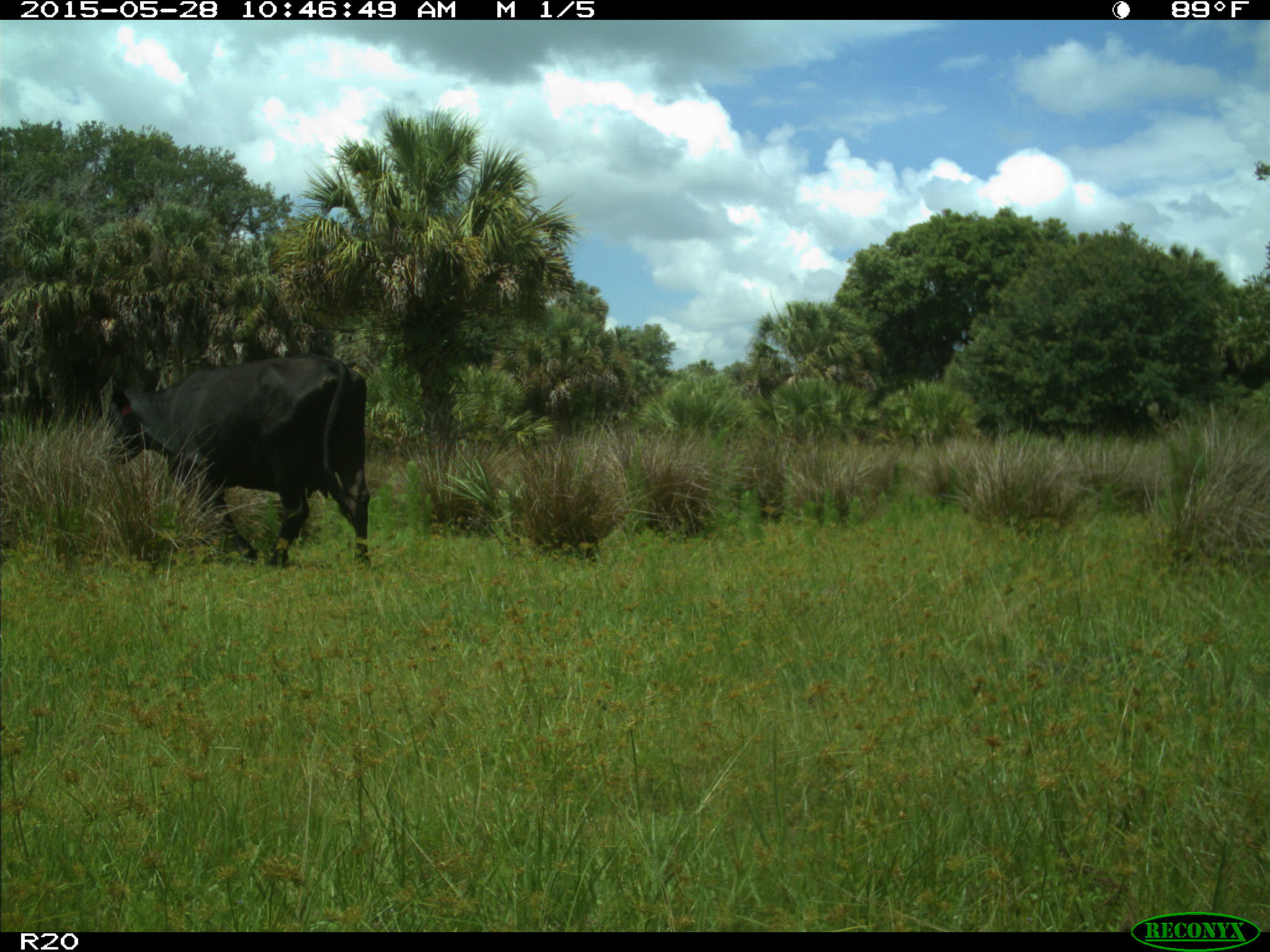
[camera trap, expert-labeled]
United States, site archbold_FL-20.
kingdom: Animalia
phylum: Chordata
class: Mammalia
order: Artiodactyla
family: Bovidae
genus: Bos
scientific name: Bos taurus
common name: domestic cow